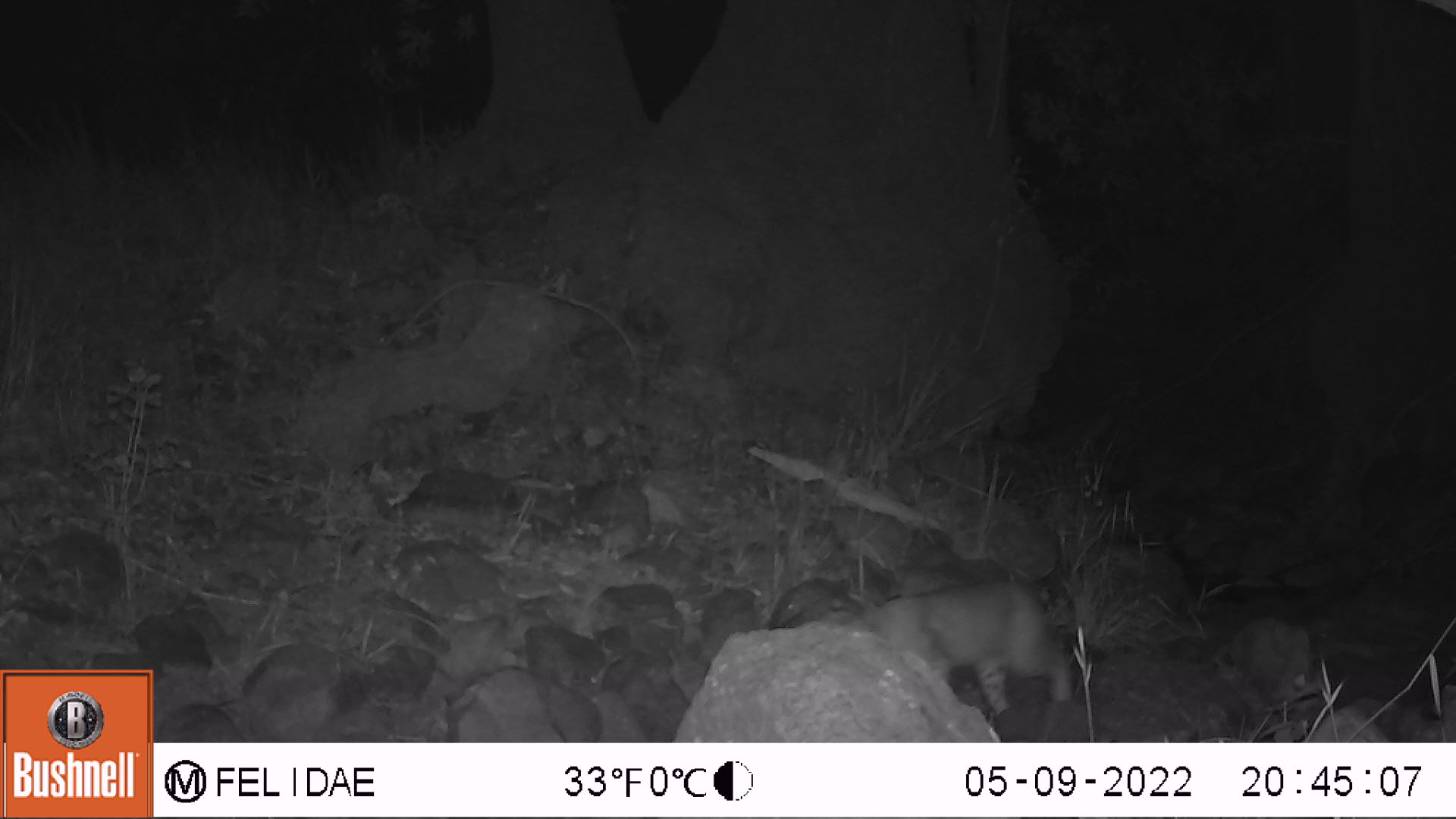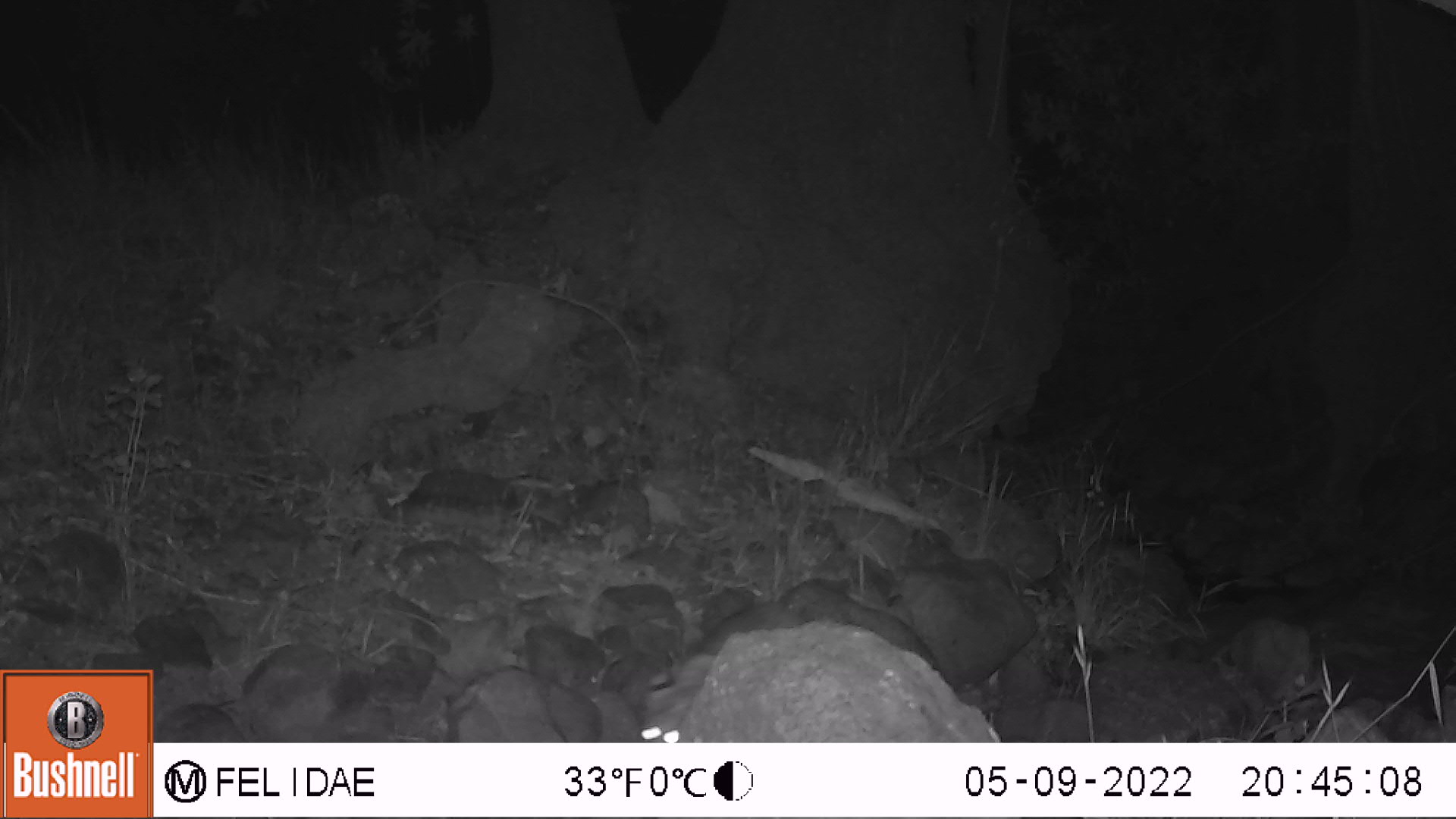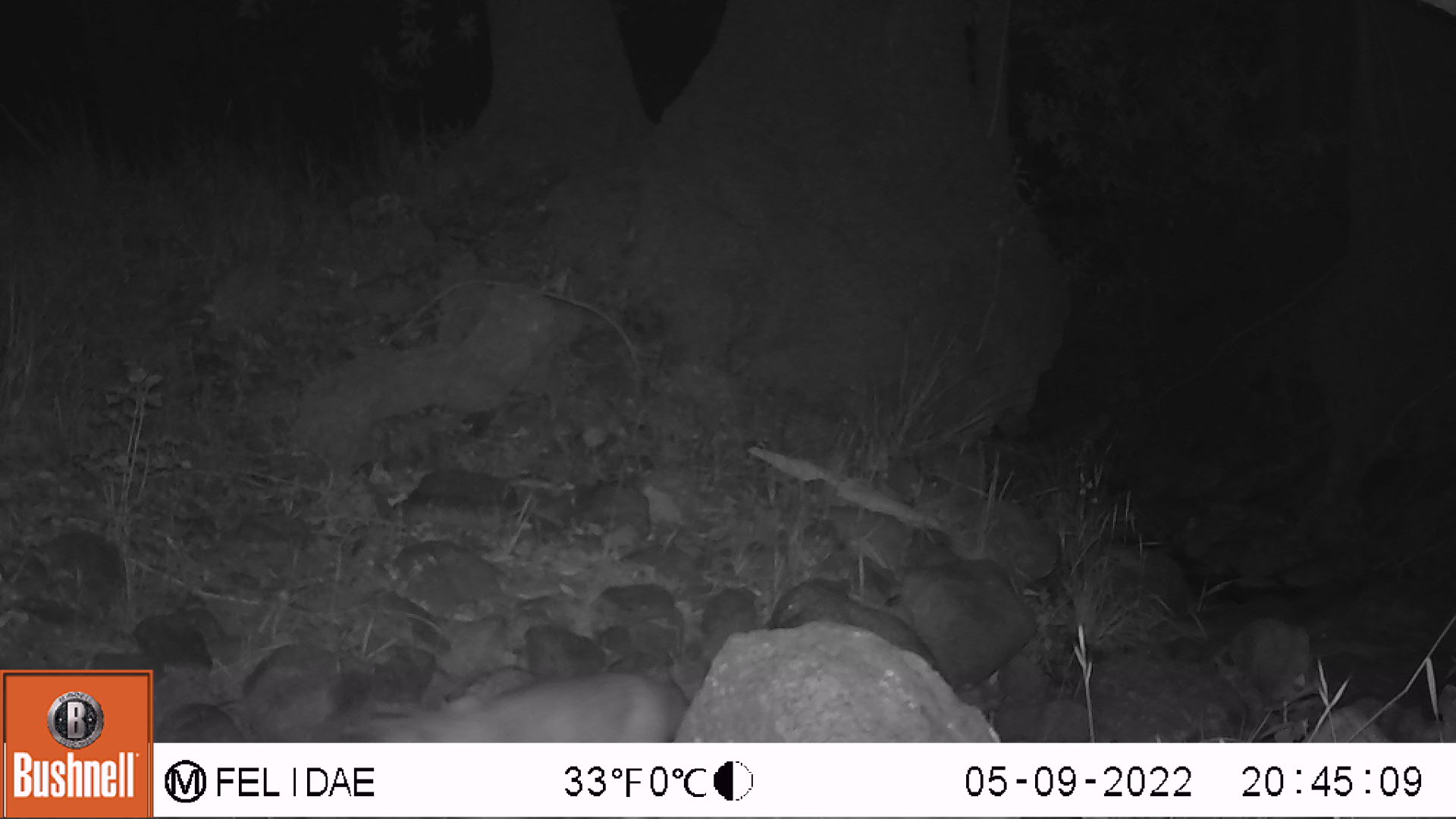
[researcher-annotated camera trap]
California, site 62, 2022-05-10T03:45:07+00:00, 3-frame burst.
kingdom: Animalia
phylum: Chordata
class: Mammalia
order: Carnivora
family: Felidae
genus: Lynx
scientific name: Lynx rufus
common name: bobcat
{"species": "bobcat (Lynx rufus)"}